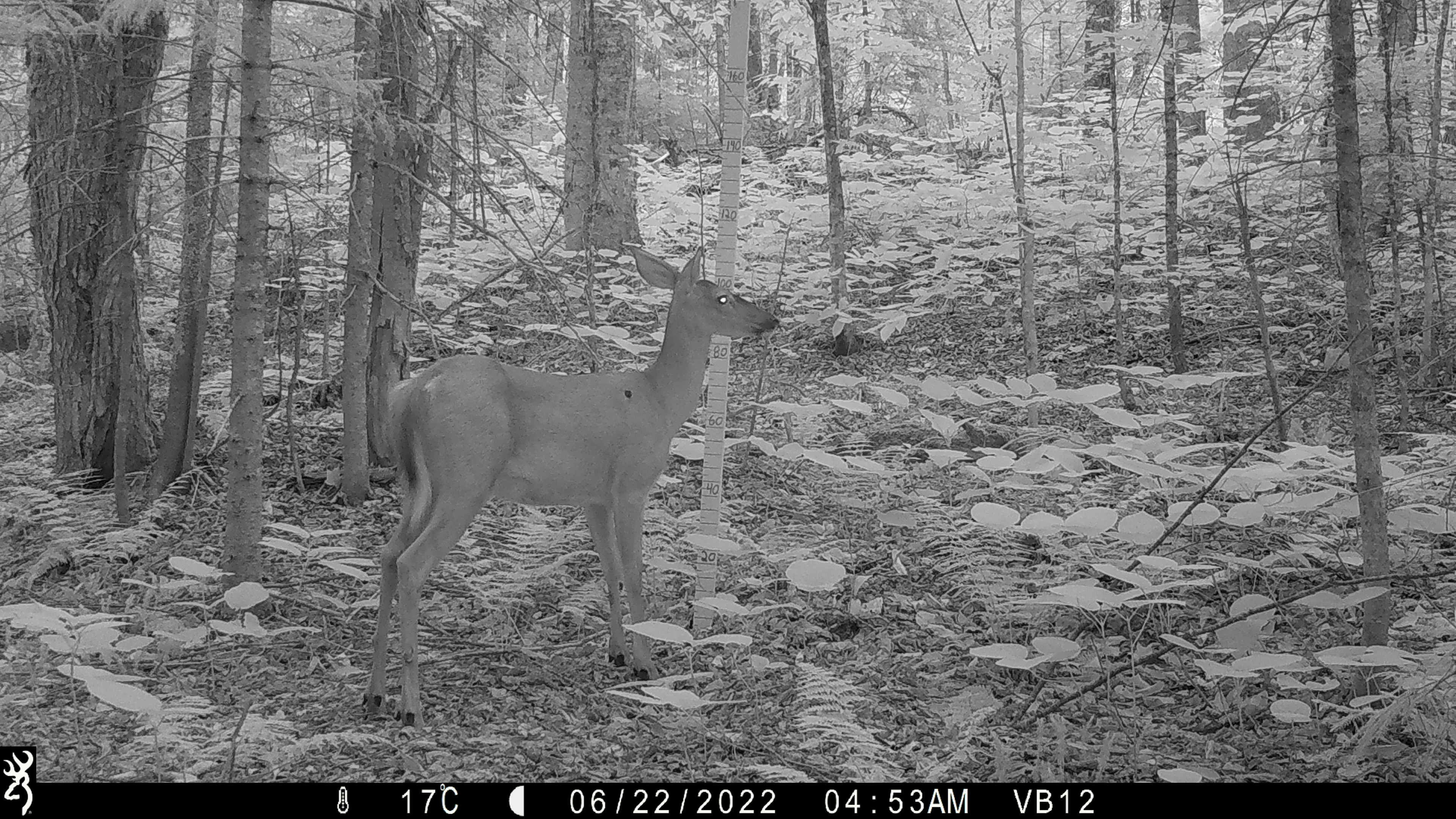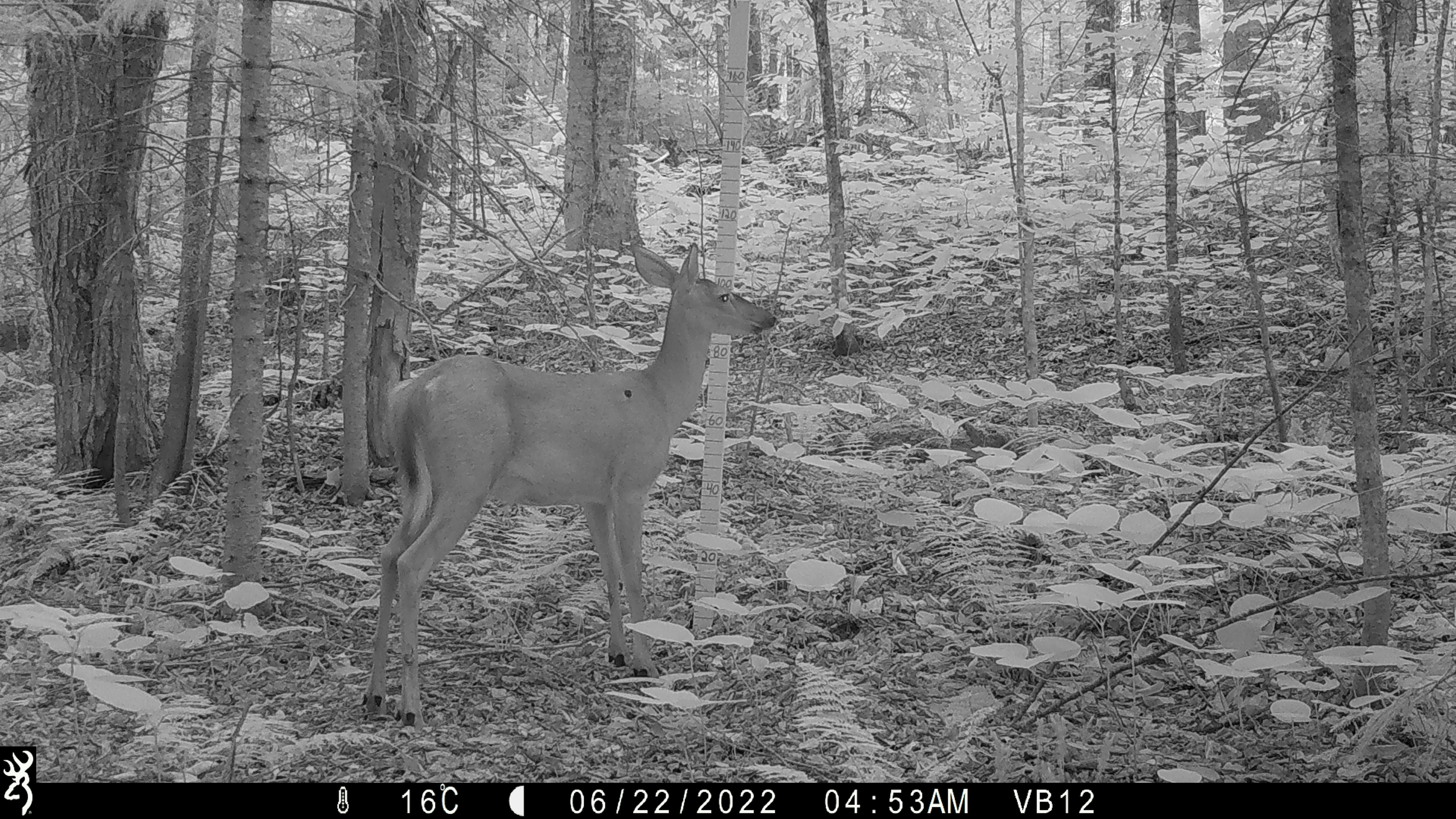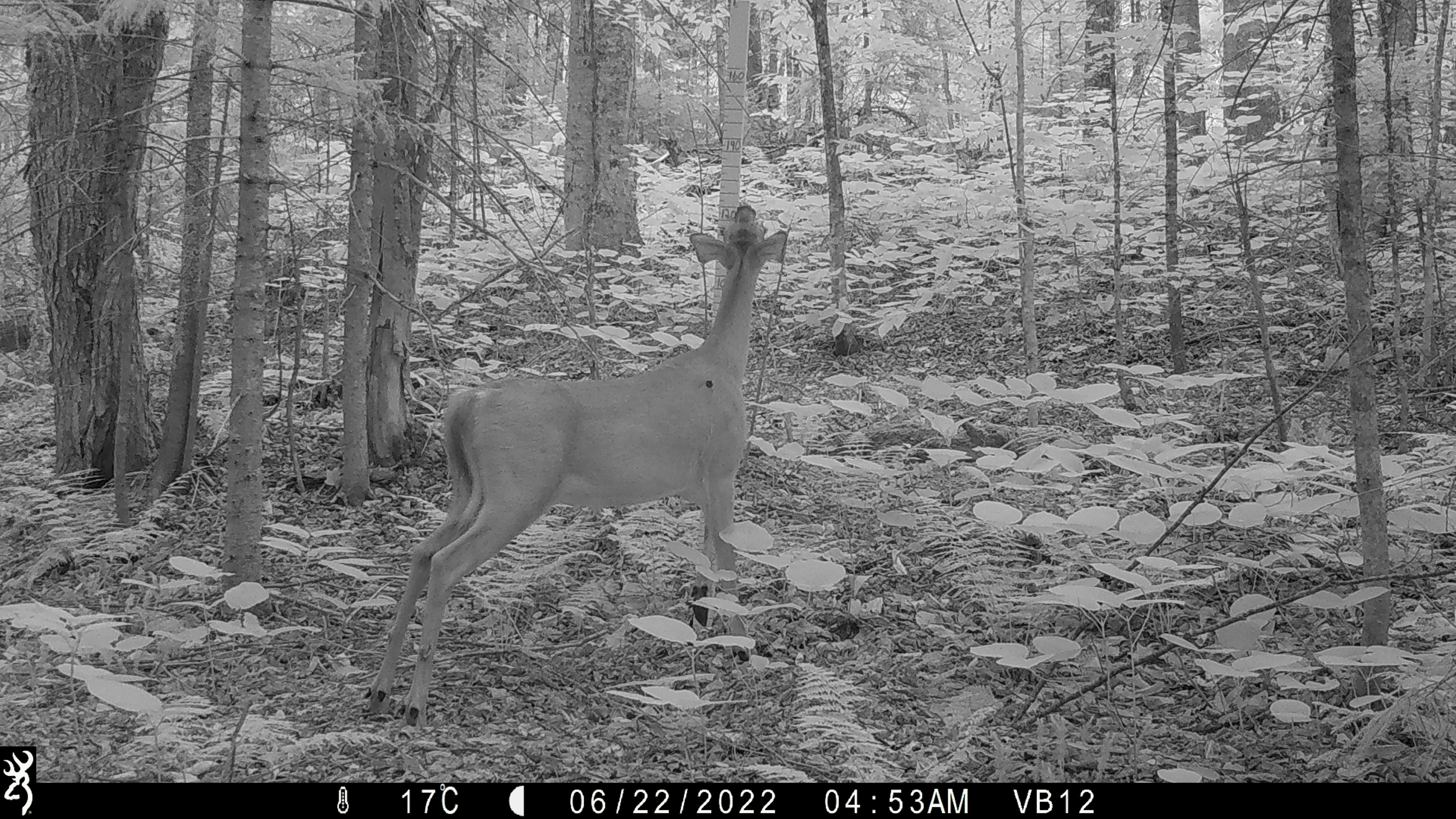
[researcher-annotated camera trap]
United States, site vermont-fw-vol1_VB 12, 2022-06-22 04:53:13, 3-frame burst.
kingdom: Animalia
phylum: Chordata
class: Mammalia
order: Artiodactyla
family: Cervidae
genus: Odocoileus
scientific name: Odocoileus virginianus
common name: white-tailed deer